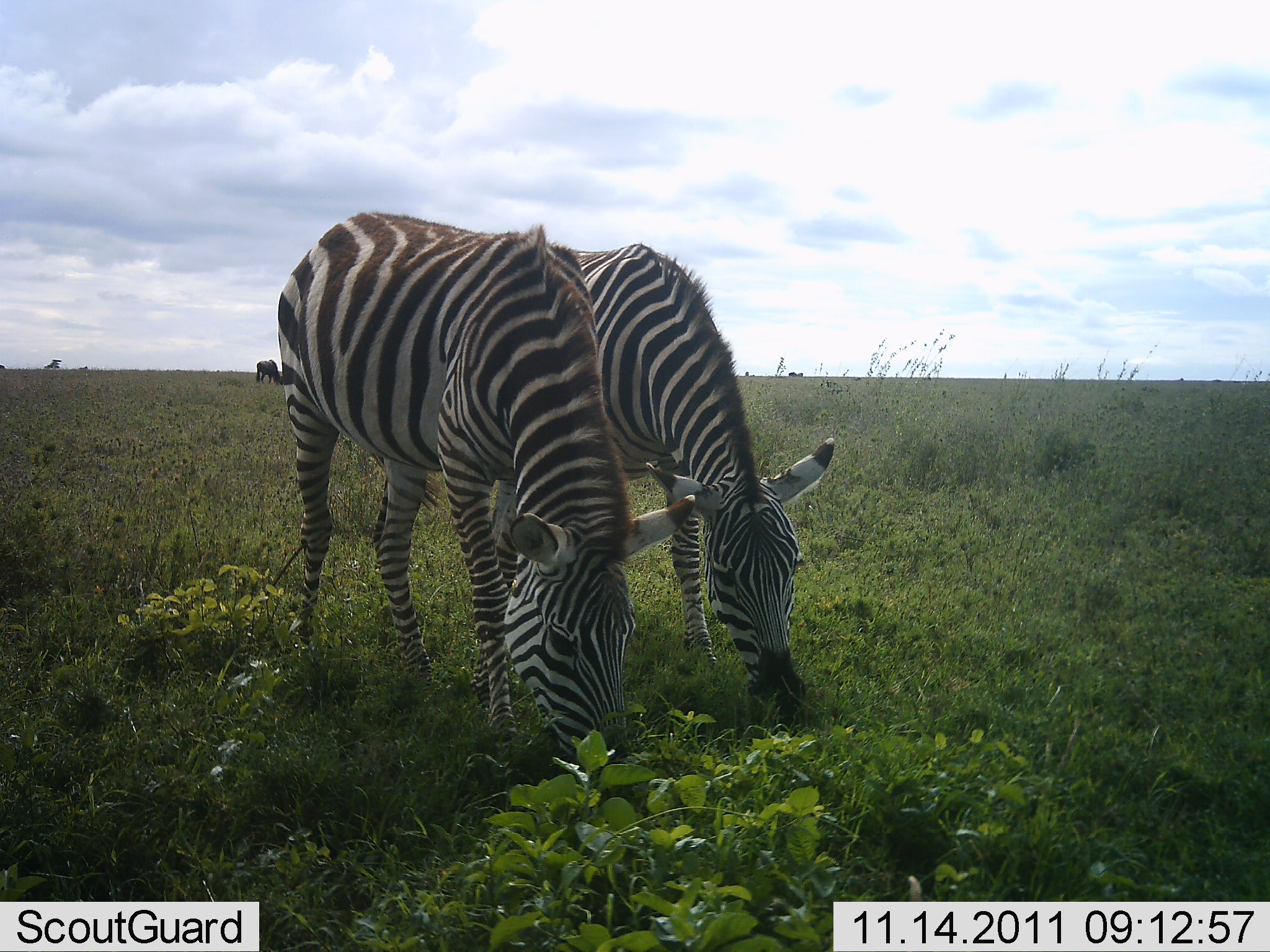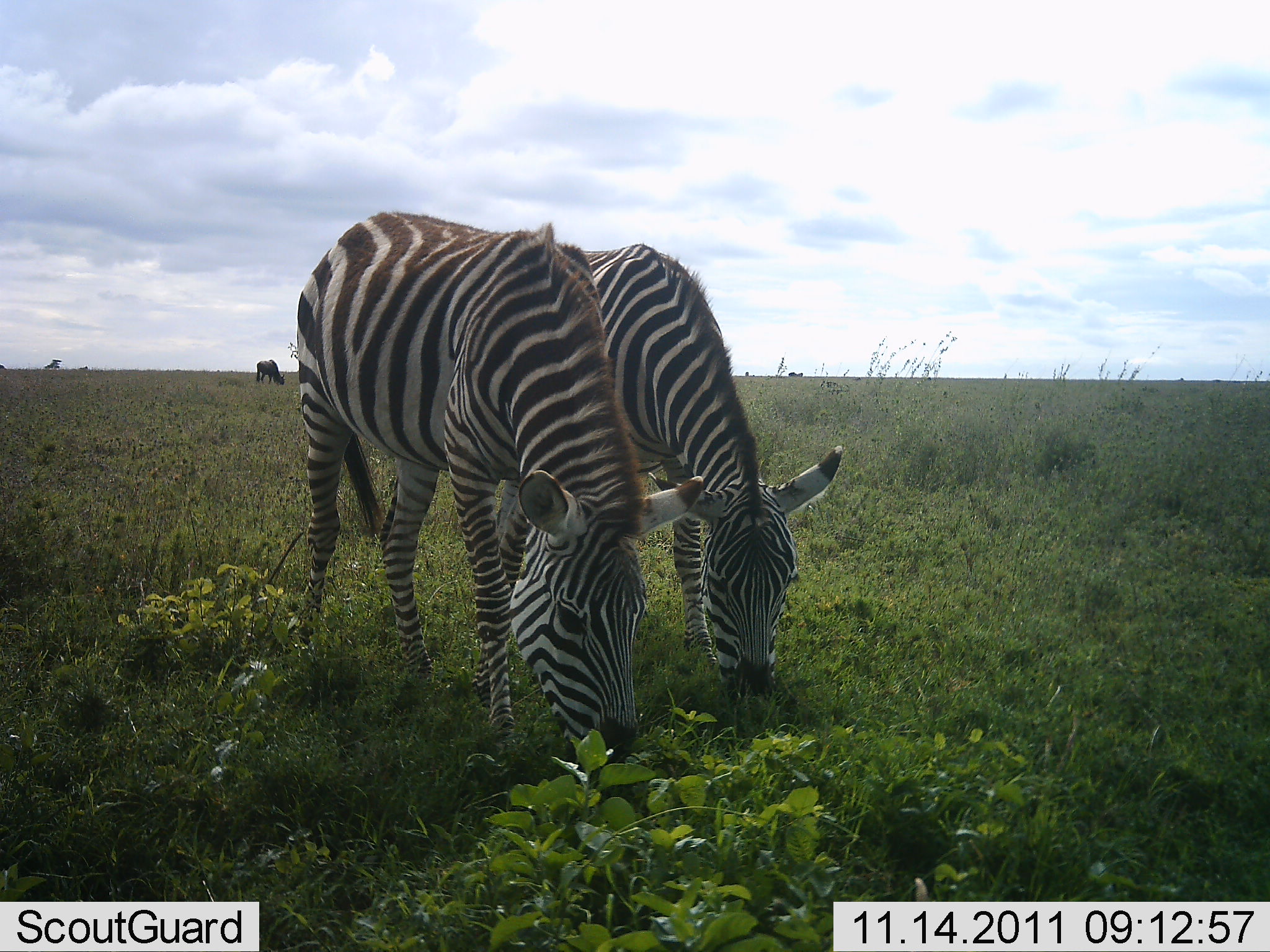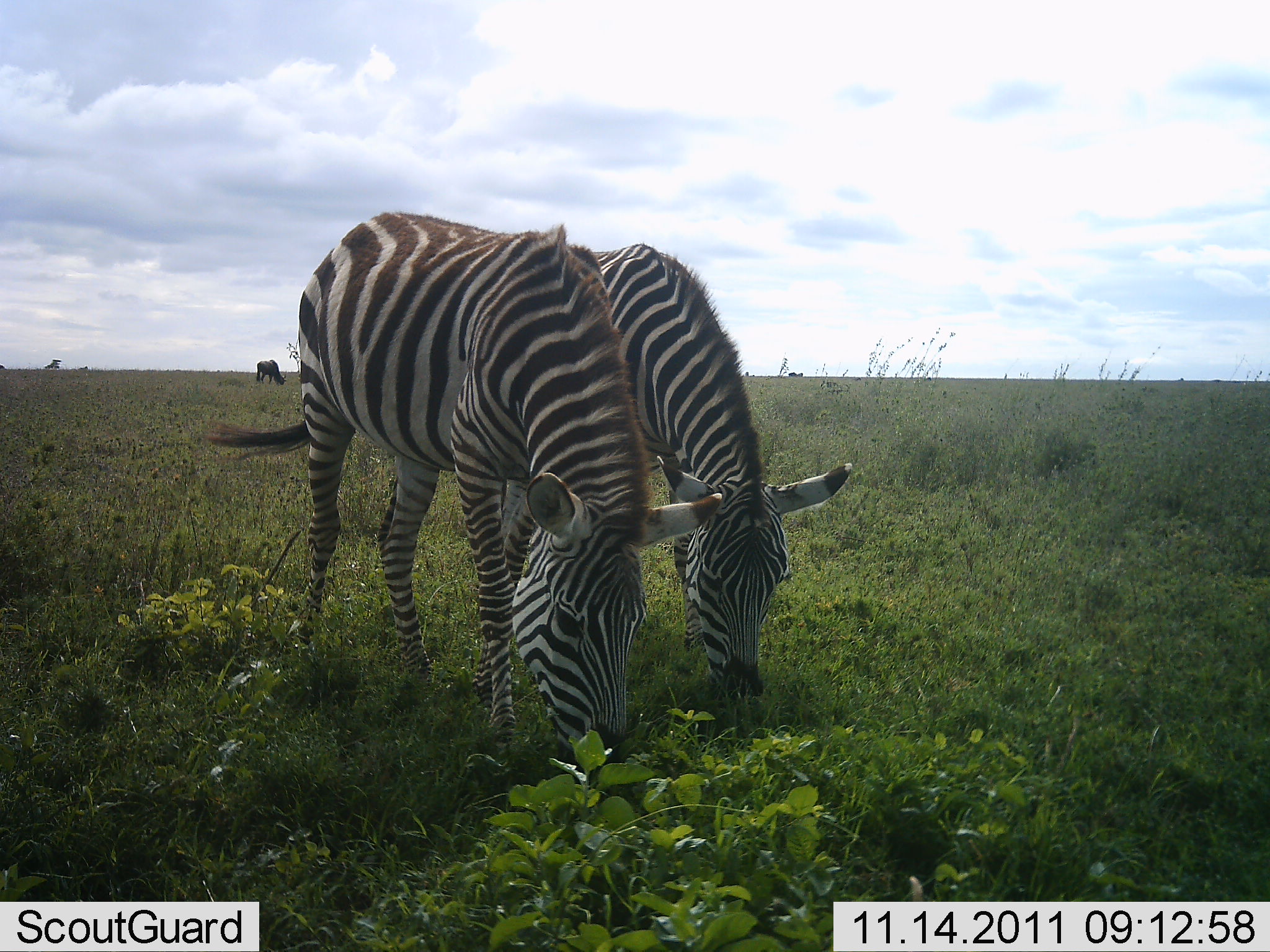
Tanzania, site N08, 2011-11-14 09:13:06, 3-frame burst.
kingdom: Animalia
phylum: Chordata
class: Mammalia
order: Perissodactyla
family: Equidae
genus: Equus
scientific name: Equus quagga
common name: plains zebra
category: zebra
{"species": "zebra (plains zebra) (Equus quagga)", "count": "2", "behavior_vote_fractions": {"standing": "23%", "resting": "0%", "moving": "0%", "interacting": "0%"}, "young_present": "0%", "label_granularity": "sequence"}